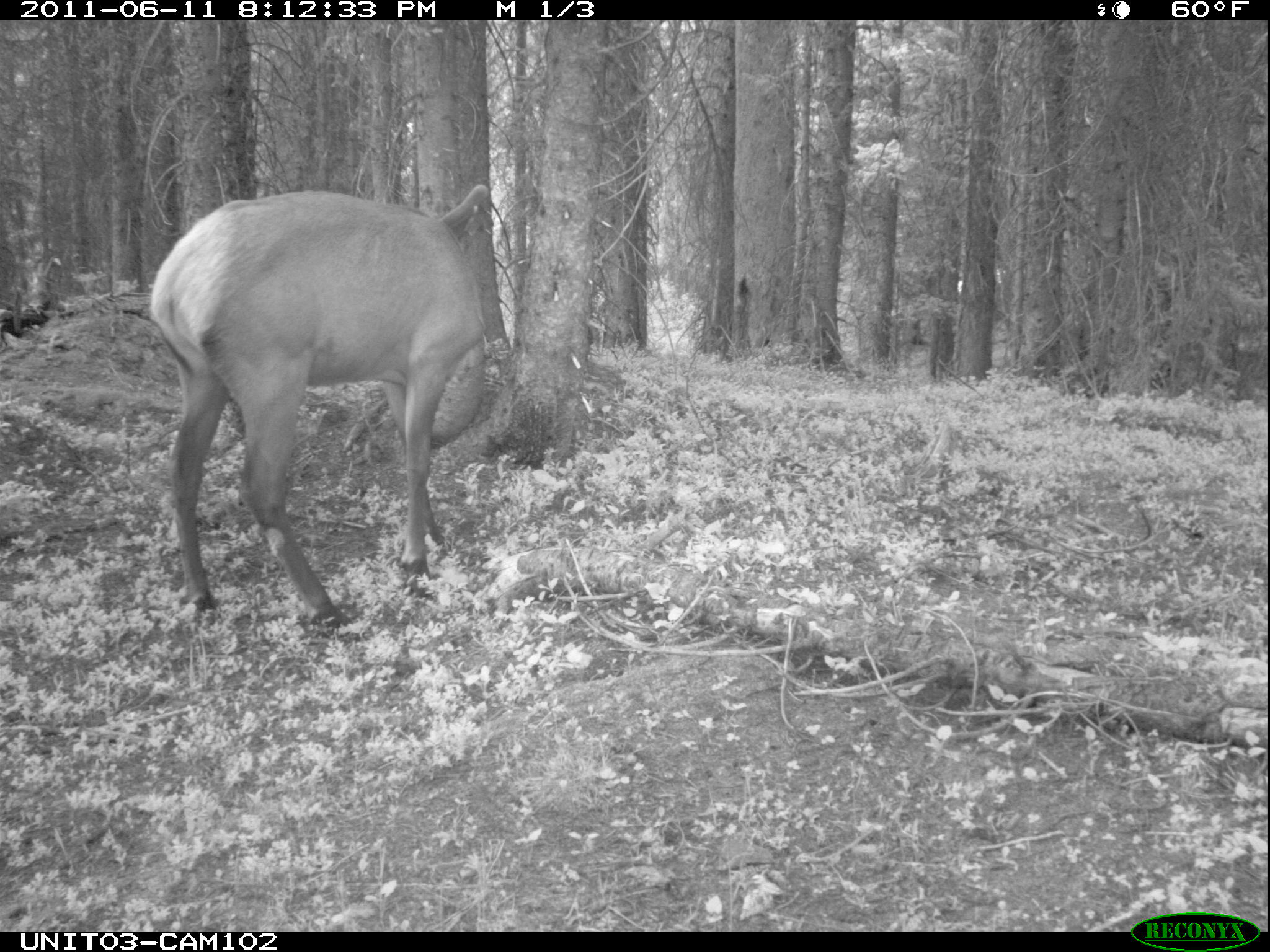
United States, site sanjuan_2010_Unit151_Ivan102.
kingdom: Animalia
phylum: Chordata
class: Mammalia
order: Artiodactyla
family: Cervidae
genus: Cervus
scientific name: Cervus elaphus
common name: red deer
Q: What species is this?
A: Cervus elaphus (red deer).